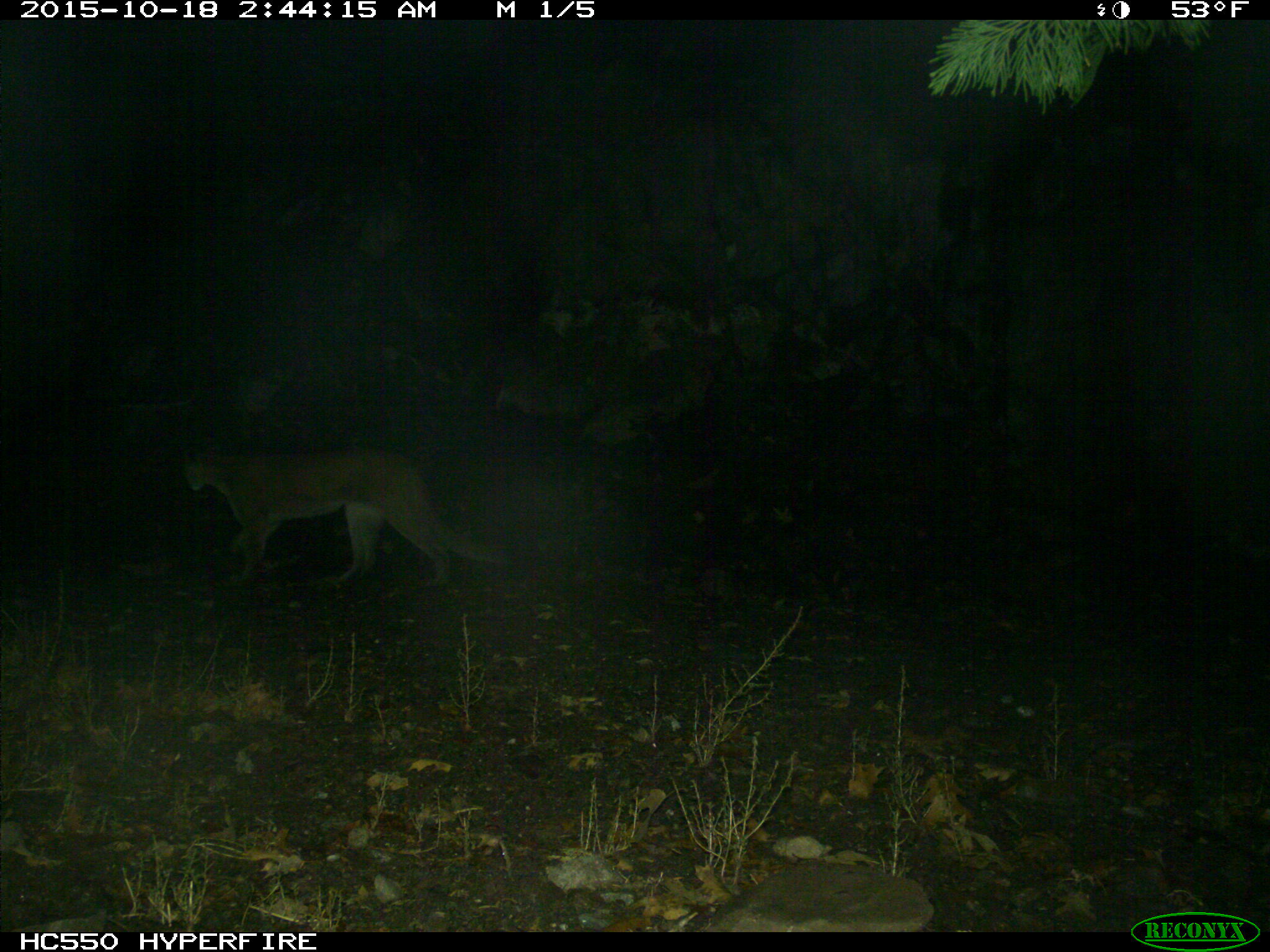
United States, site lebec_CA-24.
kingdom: Animalia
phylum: Chordata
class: Mammalia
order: Carnivora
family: Felidae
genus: Puma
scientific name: Puma concolor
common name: mountain lion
Puma concolor (mountain lion).